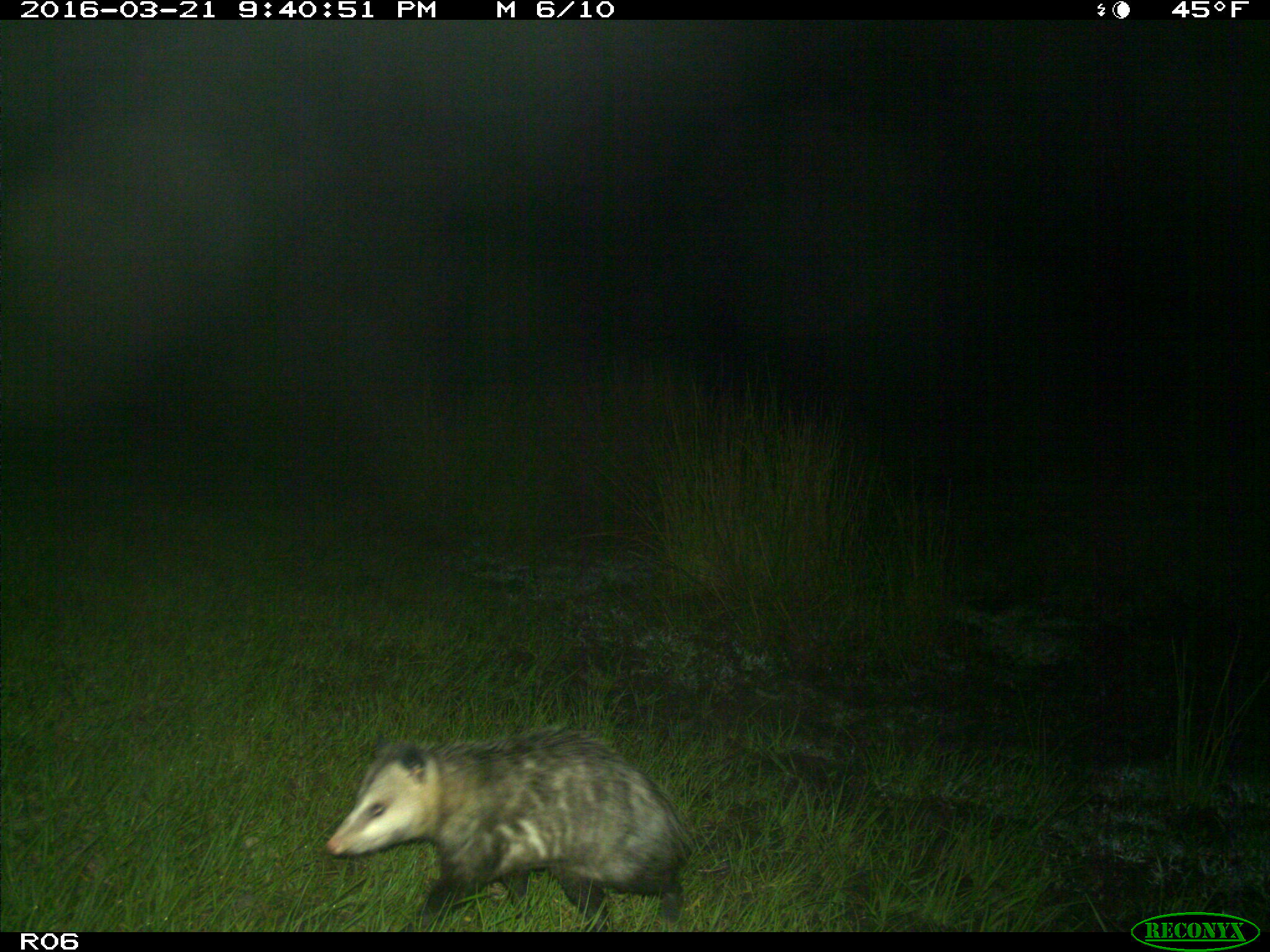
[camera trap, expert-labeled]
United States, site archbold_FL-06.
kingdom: Animalia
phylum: Chordata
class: Mammalia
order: Didelphimorphia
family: Didelphidae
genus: Didelphis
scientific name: Didelphis virginiana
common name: virginia opossum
Didelphis virginiana (virginia opossum).